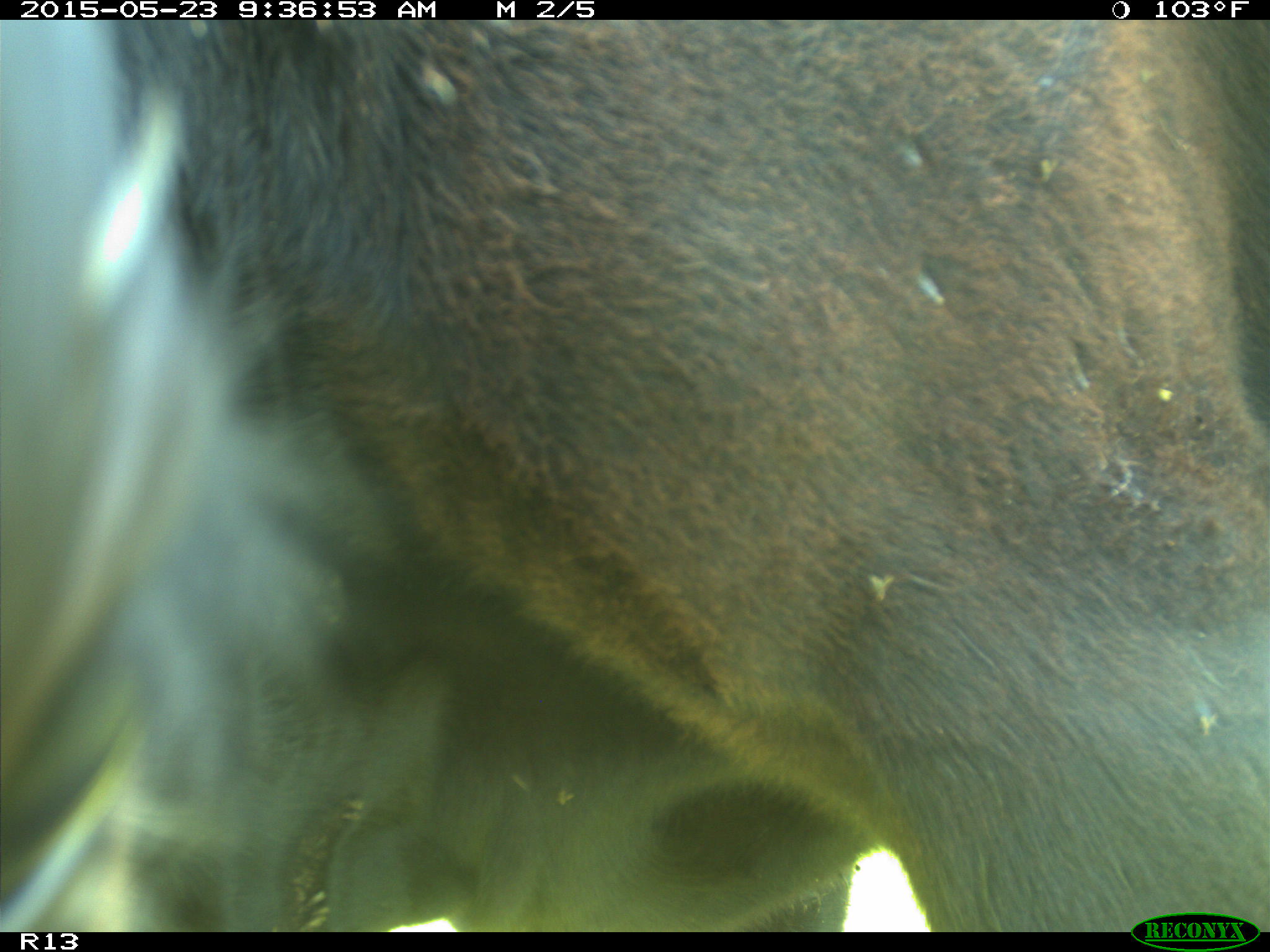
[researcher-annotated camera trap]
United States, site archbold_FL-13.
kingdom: Animalia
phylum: Chordata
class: Mammalia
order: Artiodactyla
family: Bovidae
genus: Bos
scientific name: Bos taurus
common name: domestic cow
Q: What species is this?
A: Bos taurus (domestic cow).